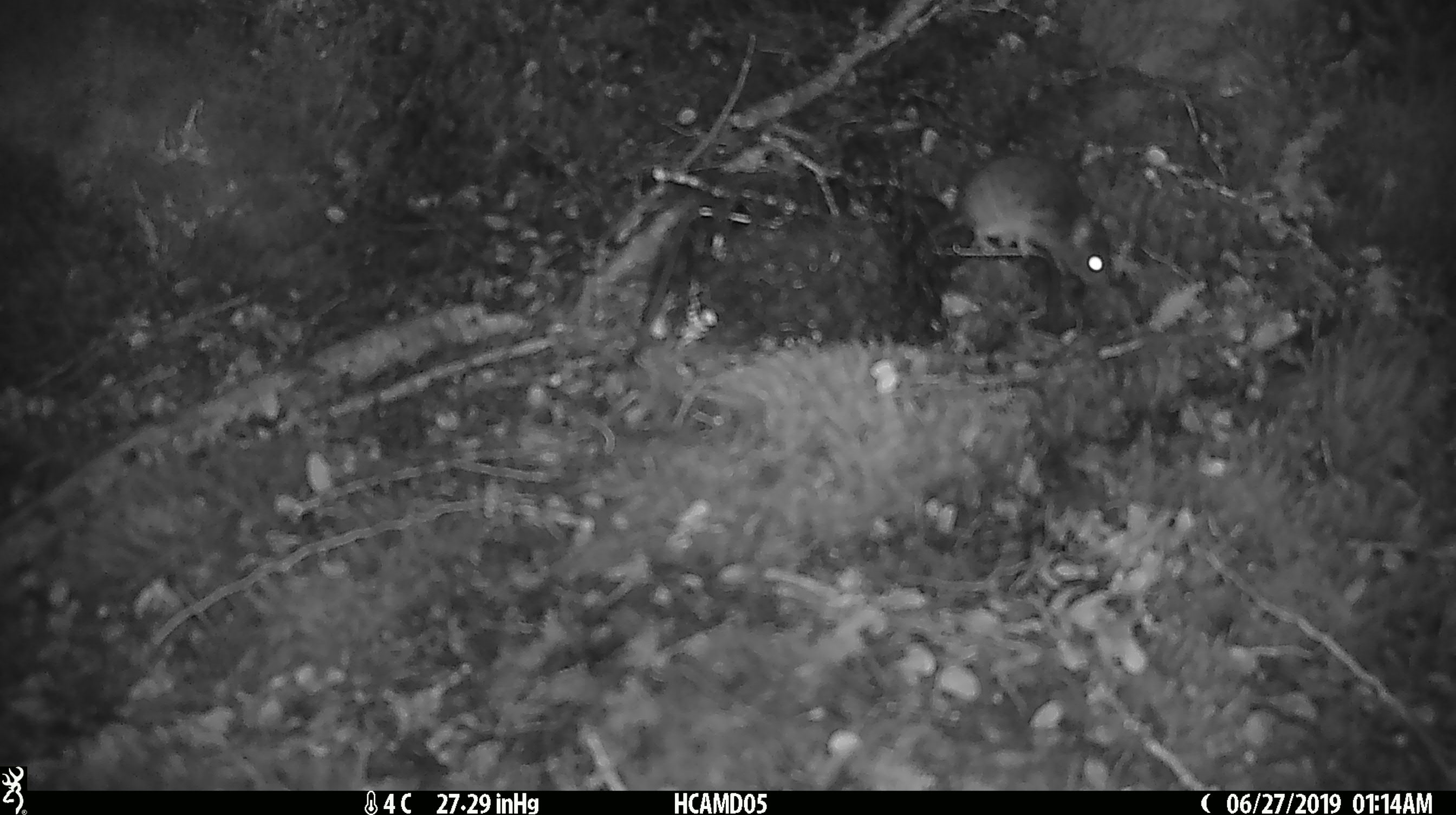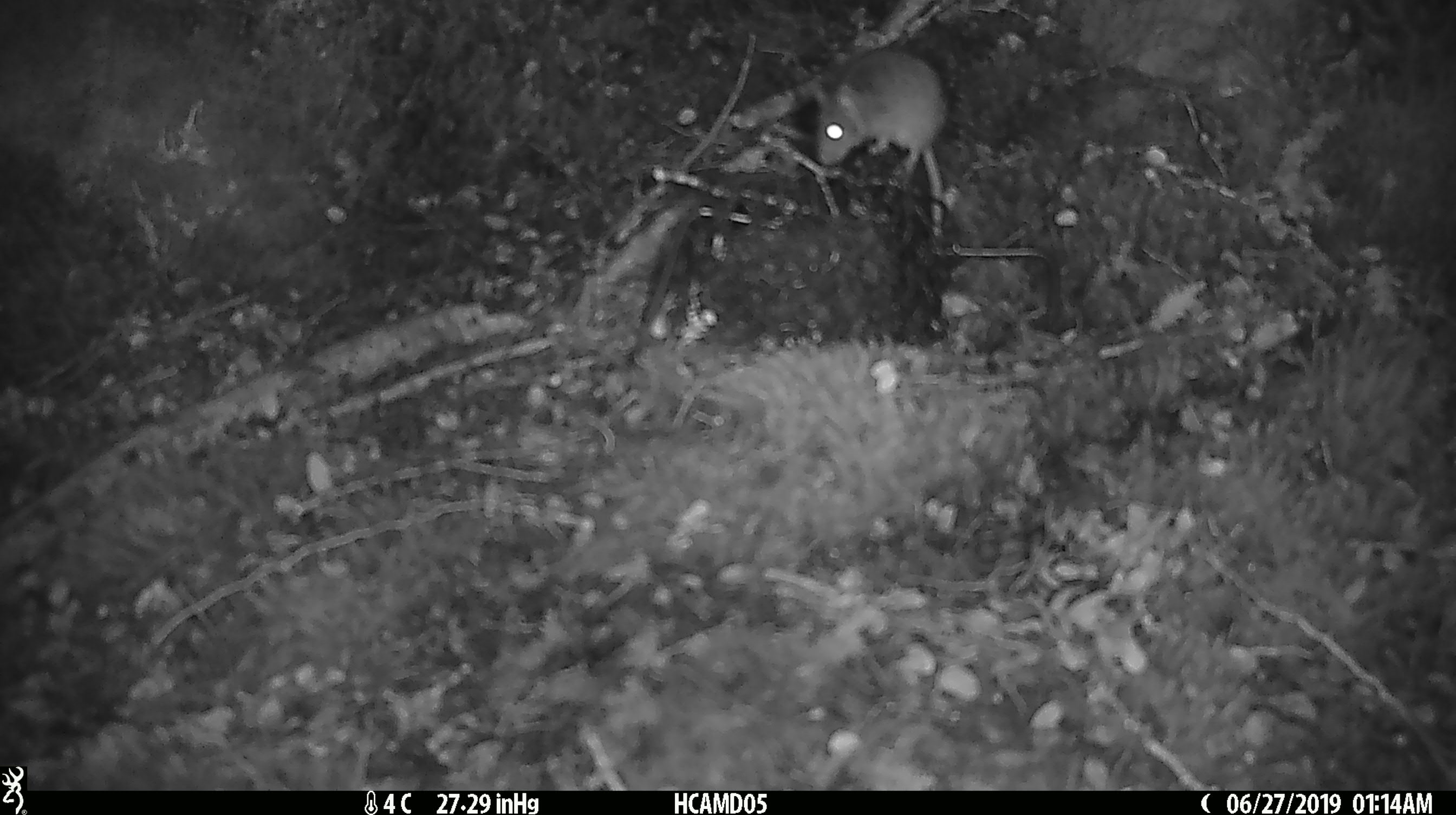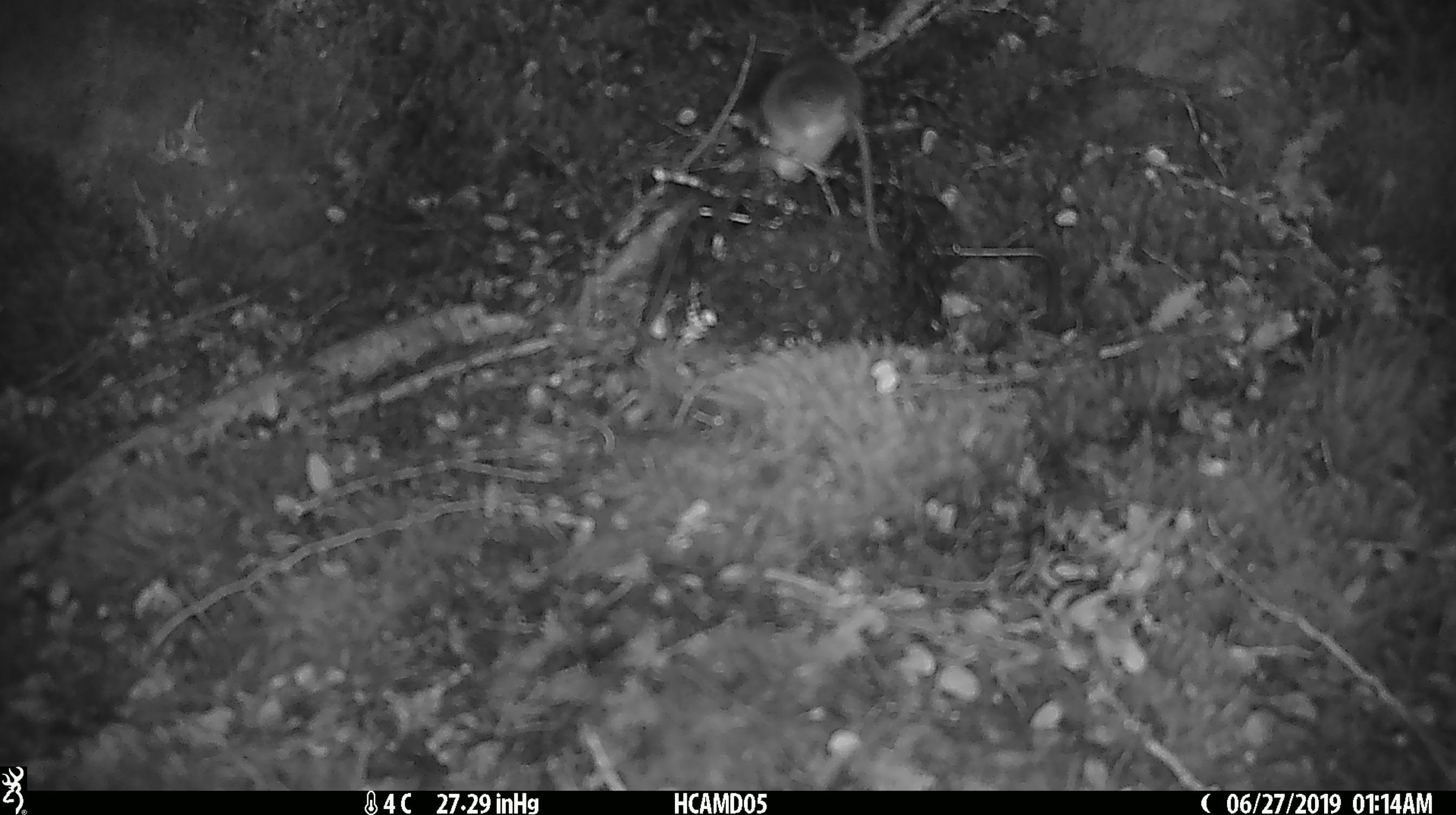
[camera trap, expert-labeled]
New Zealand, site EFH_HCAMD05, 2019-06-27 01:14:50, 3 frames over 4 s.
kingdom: Animalia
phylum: Chordata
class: Mammalia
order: Rodentia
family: Muridae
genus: Mus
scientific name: Mus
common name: mouse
Mouse (Mus).